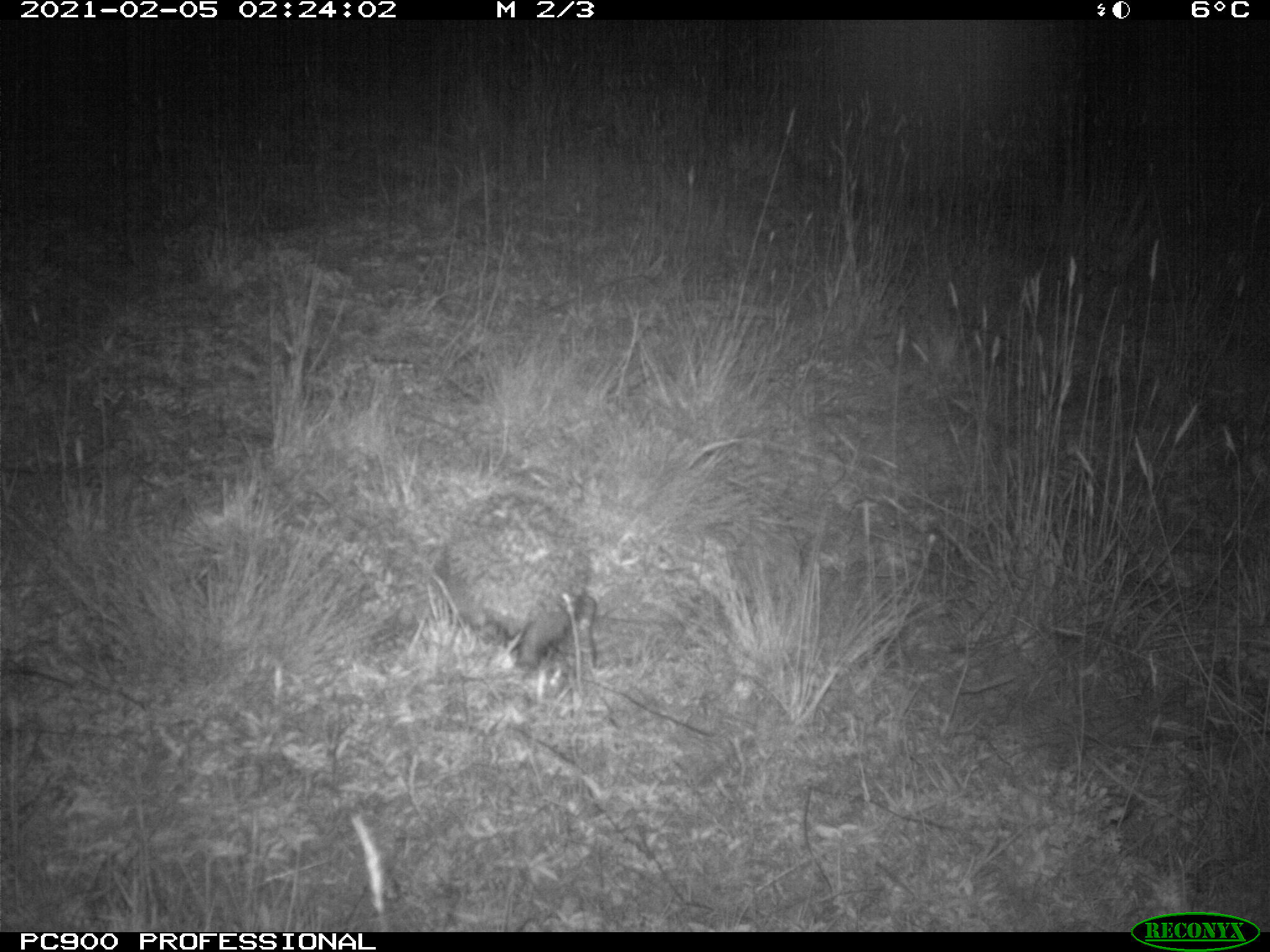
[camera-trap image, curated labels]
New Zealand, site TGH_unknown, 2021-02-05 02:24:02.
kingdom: Animalia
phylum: Chordata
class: Mammalia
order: Eulipotyphla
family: Erinaceidae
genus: Erinaceus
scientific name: Erinaceus europaeus europaeus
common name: european hedgehog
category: hedgehog